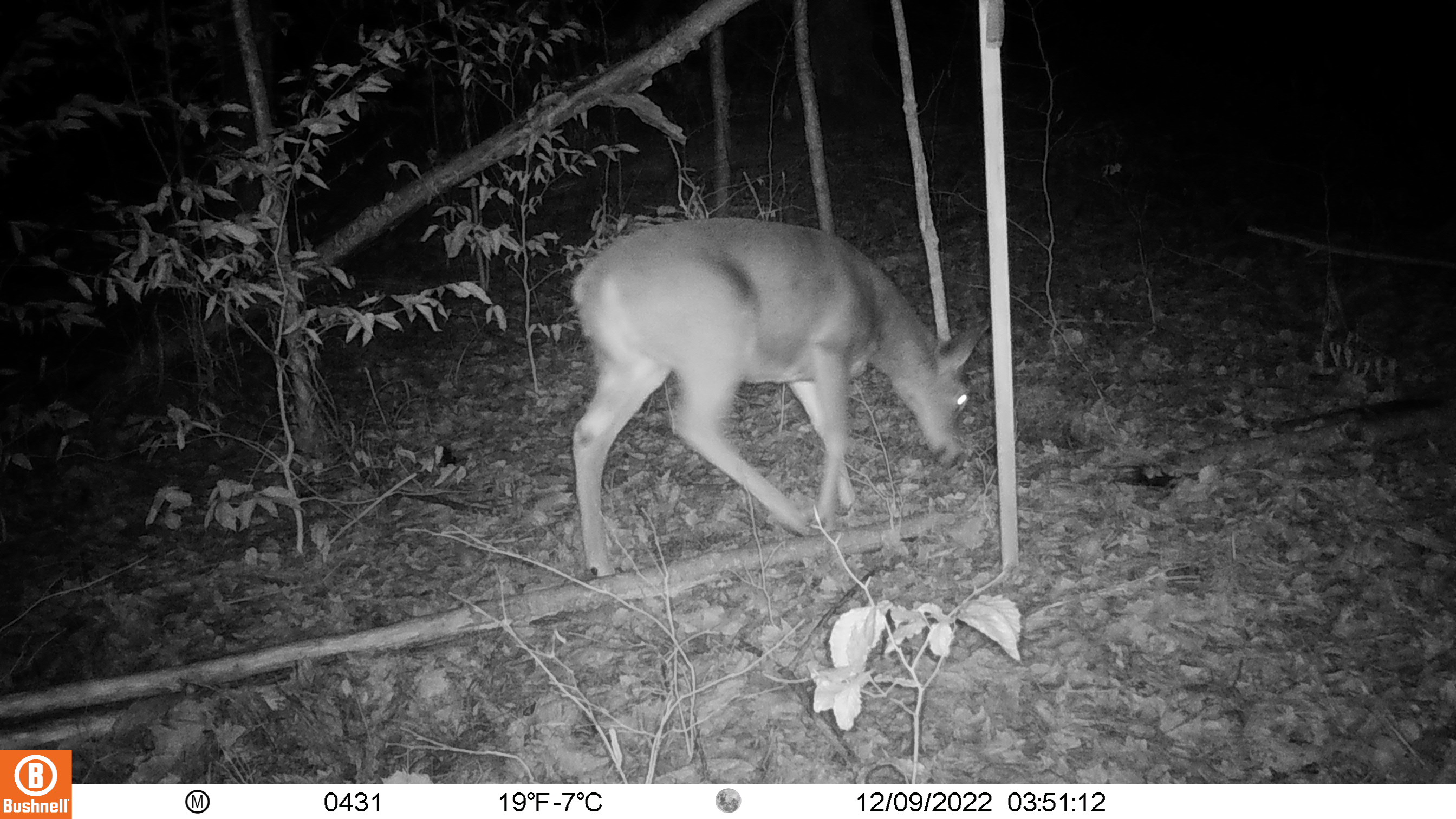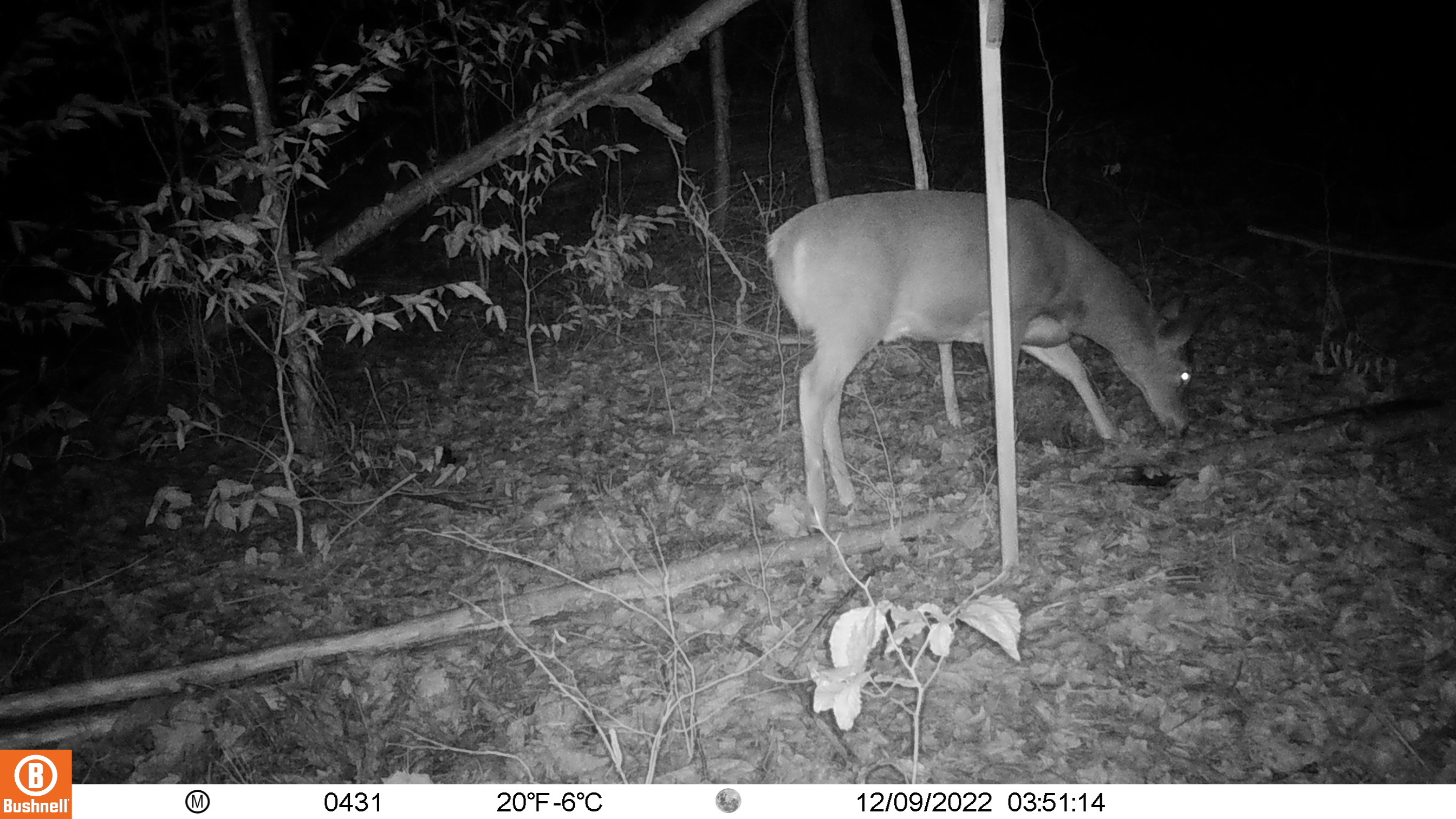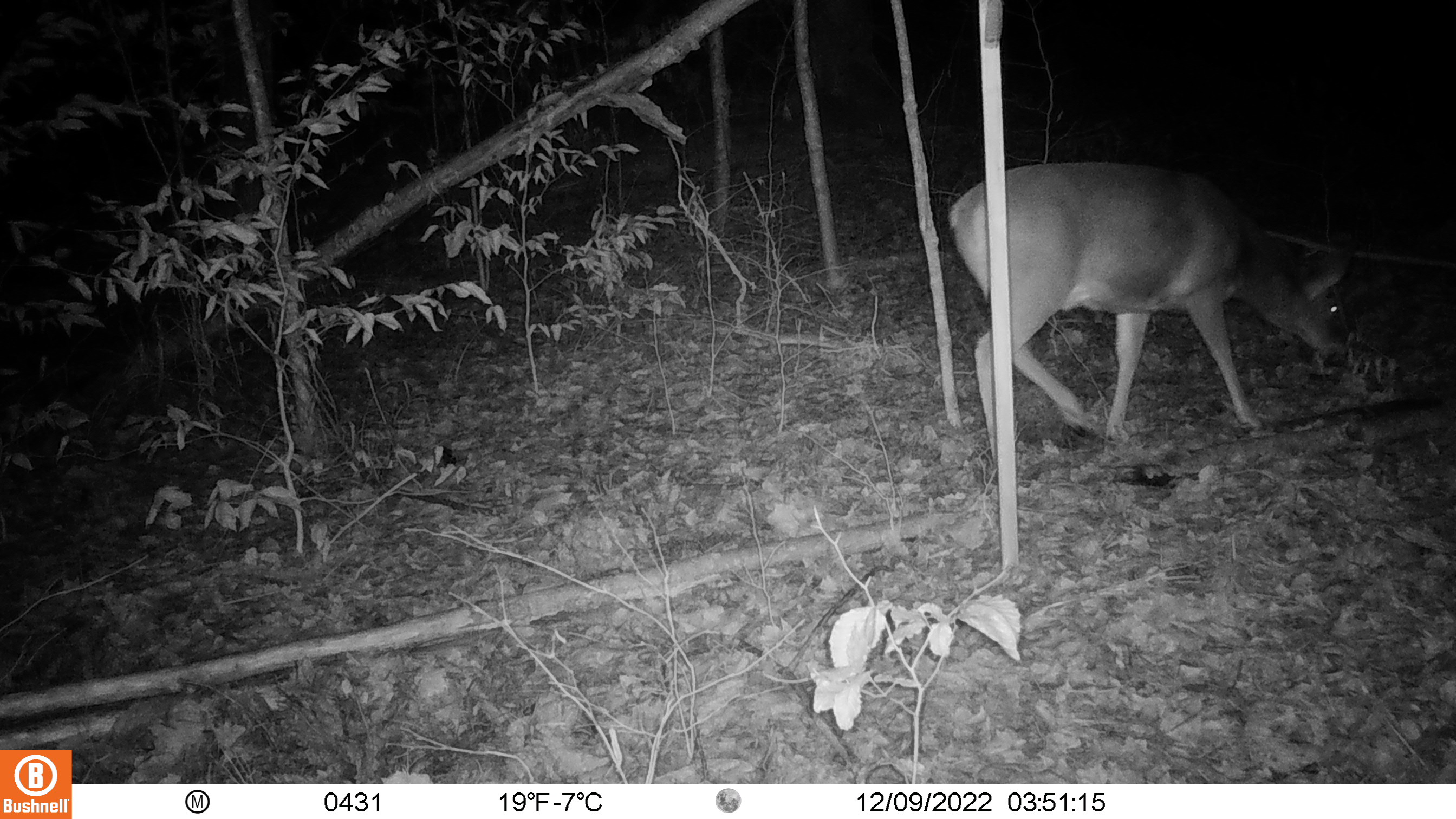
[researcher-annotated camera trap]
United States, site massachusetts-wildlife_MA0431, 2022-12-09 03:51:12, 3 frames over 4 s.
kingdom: Animalia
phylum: Chordata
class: Mammalia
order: Artiodactyla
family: Cervidae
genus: Odocoileus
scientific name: Odocoileus virginianus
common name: white-tailed deer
White-tailed deer (Odocoileus virginianus).